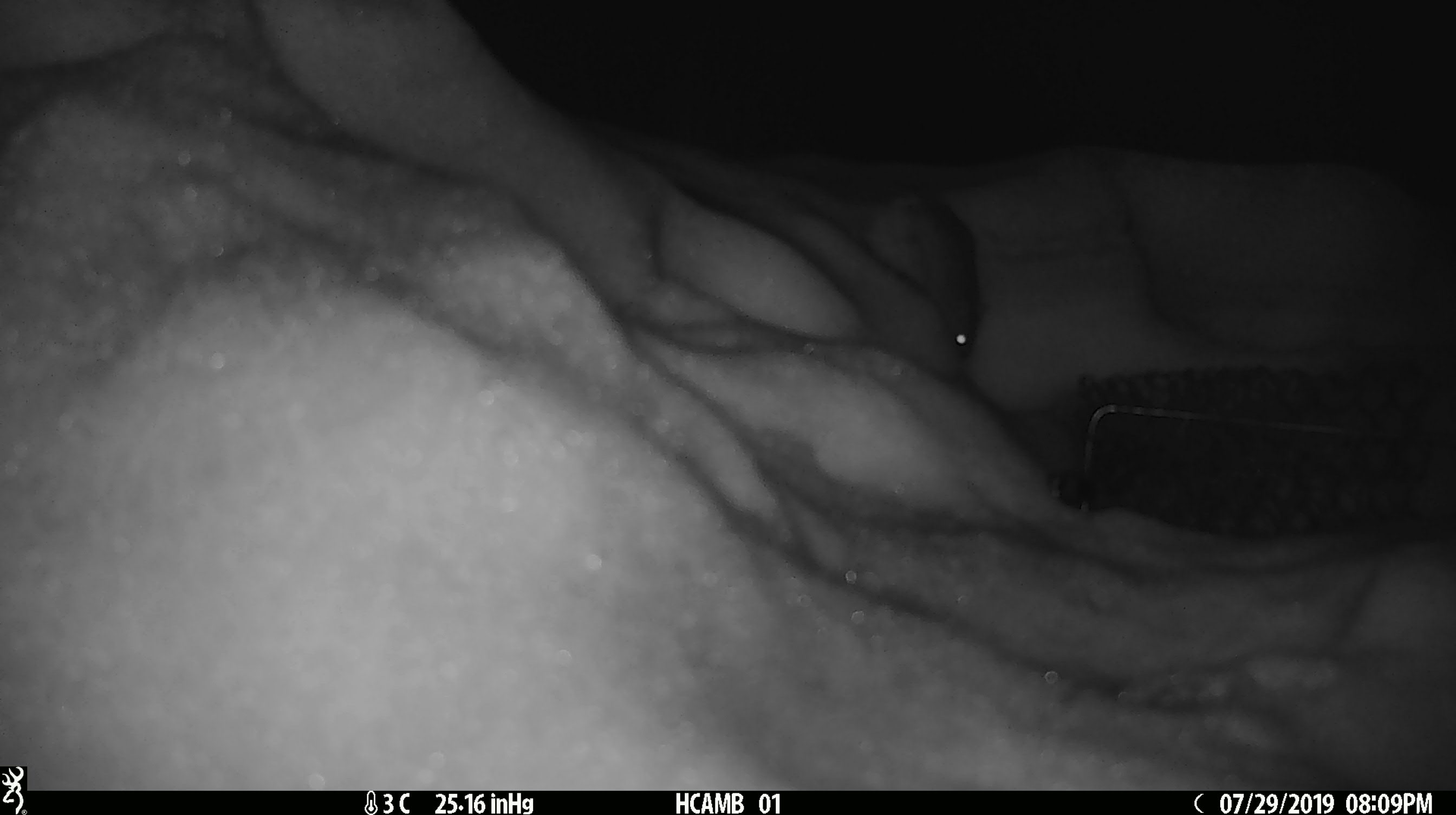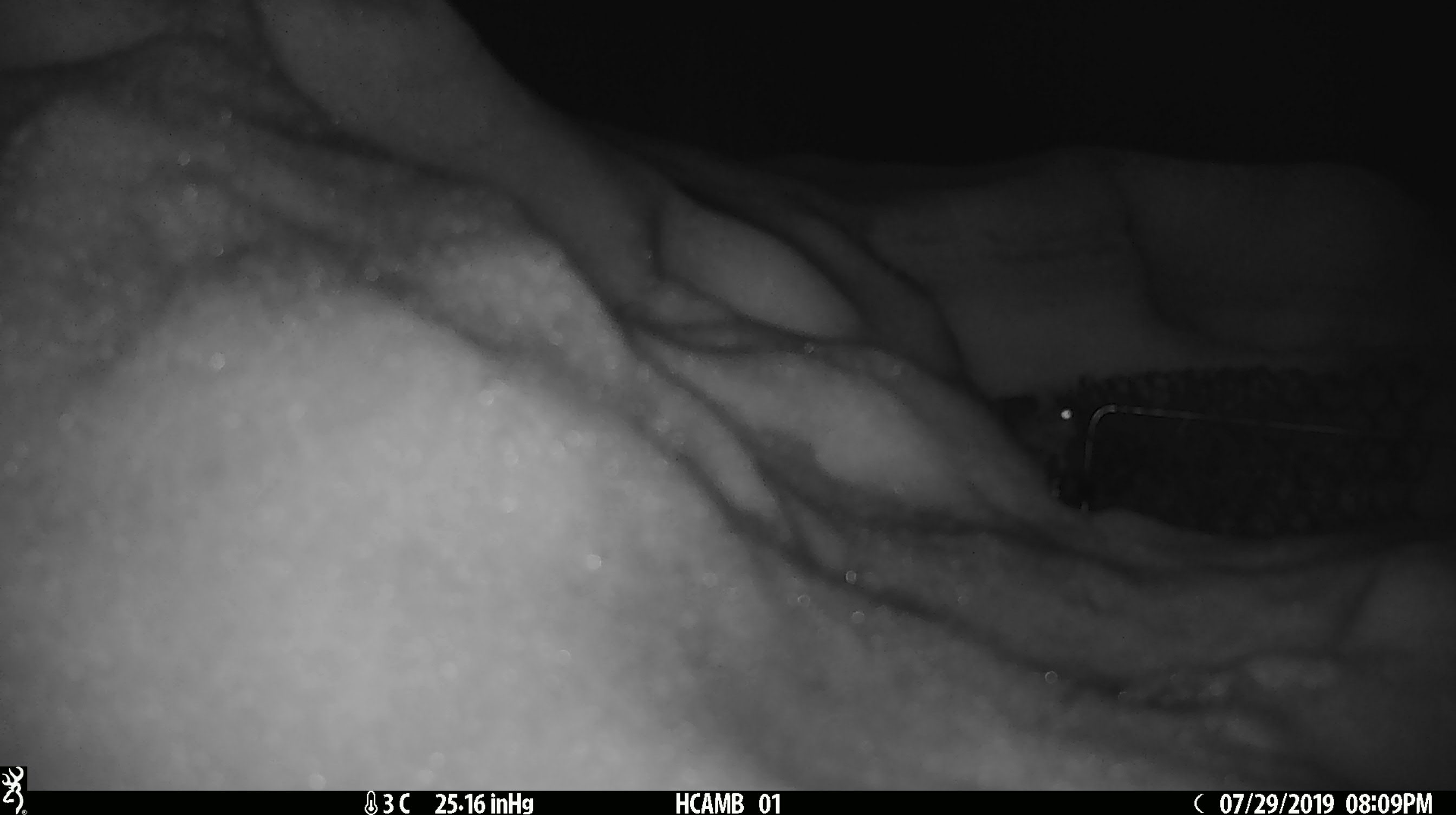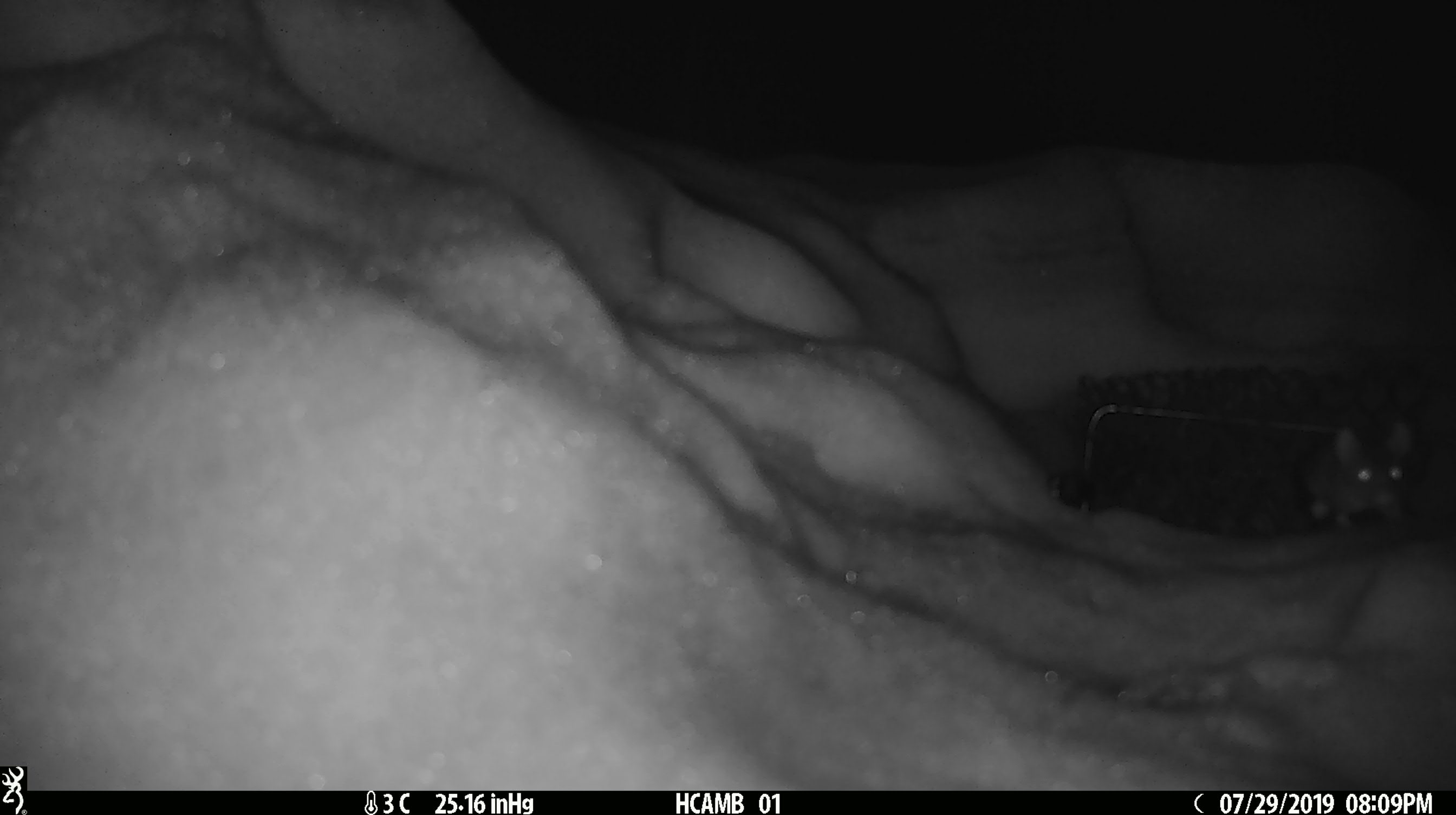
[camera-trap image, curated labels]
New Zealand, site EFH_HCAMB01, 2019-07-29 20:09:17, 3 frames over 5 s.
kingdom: Animalia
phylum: Chordata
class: Mammalia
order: Rodentia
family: Muridae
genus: Mus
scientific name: Mus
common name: mouse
Mouse (Mus).